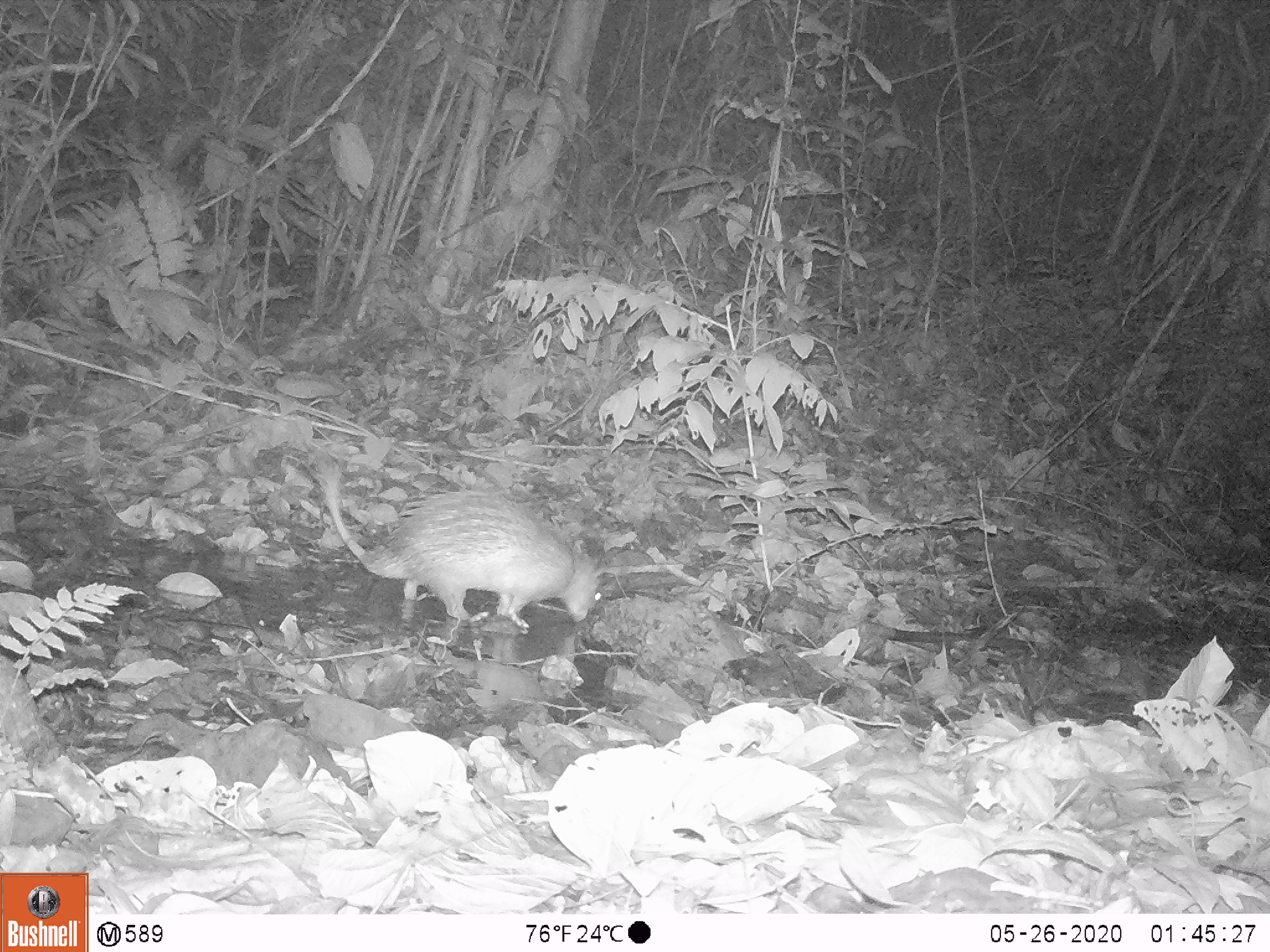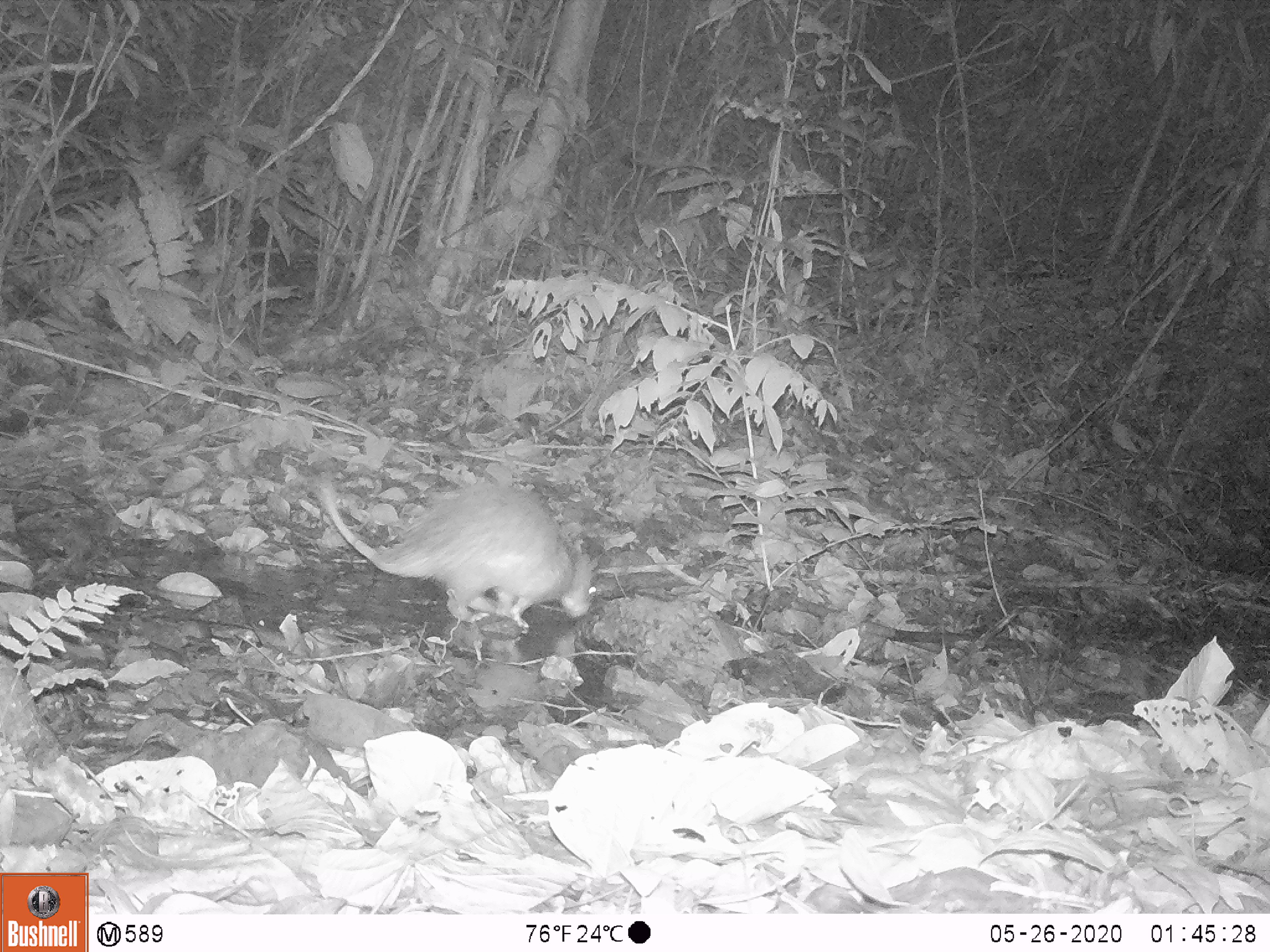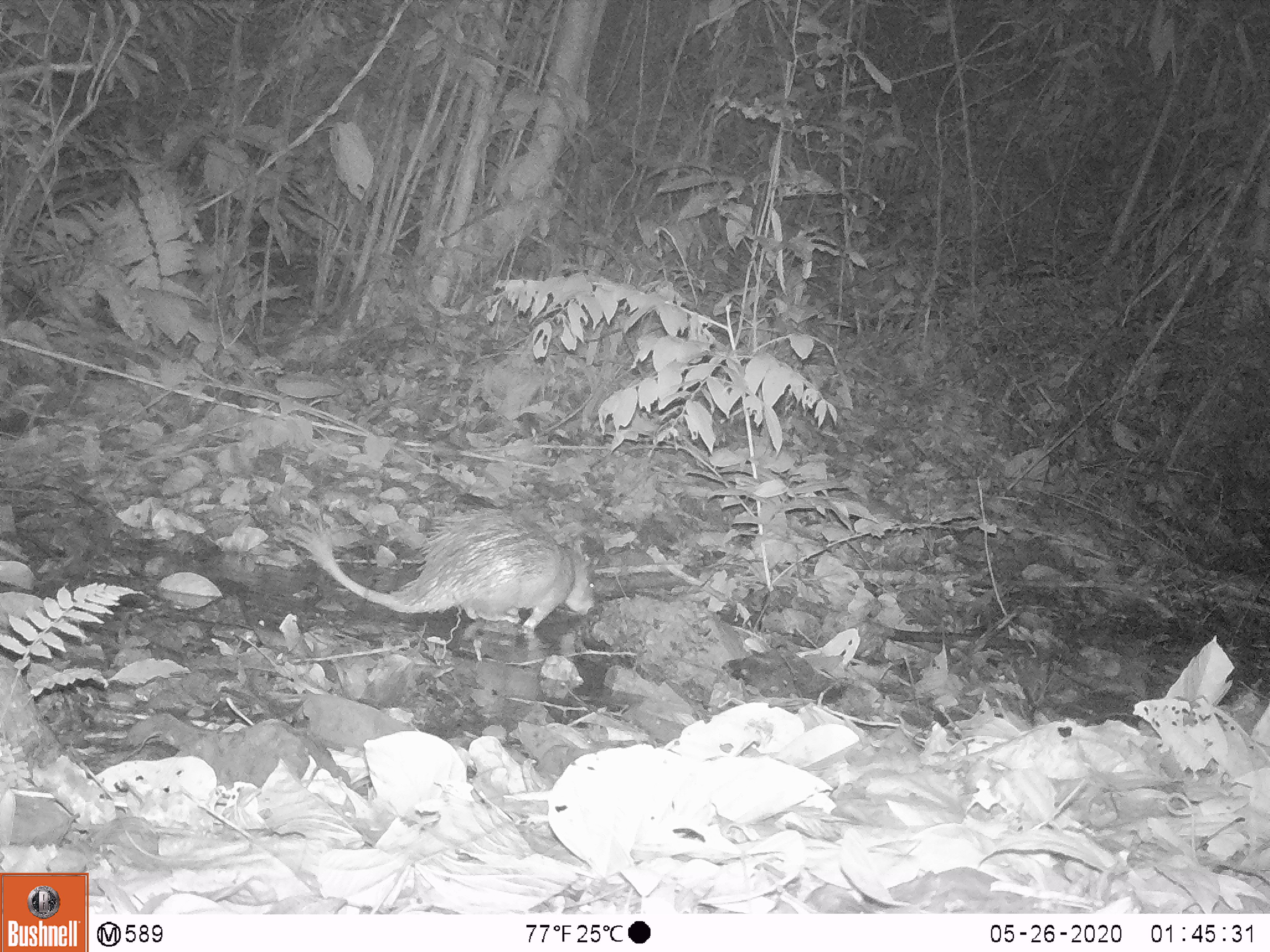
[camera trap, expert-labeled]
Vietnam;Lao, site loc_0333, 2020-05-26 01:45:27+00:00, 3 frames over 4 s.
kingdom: Animalia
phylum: Chordata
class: Mammalia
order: Rodentia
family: Hystricidae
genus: Atherurus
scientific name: Atherurus macrourus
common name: asiatic brush-tailed porcupine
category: asiatic brush tailed porcupine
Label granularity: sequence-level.